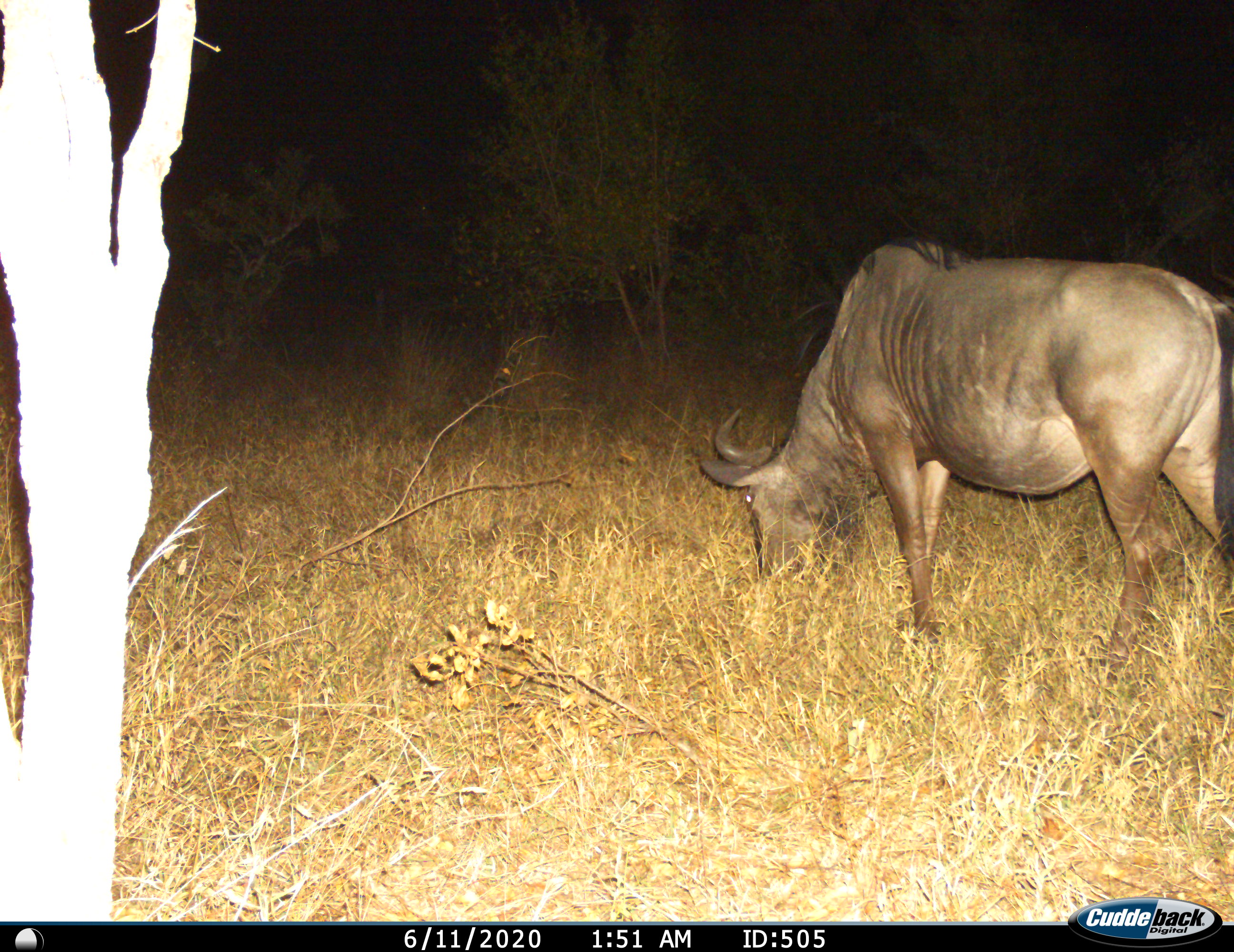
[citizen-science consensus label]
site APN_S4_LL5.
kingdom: Animalia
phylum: Chordata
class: Mammalia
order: Artiodactyla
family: Bovidae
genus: Connochaetes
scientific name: Connochaetes taurinus taurinus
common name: blue wildebeest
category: wildebeestblue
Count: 1.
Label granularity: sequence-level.